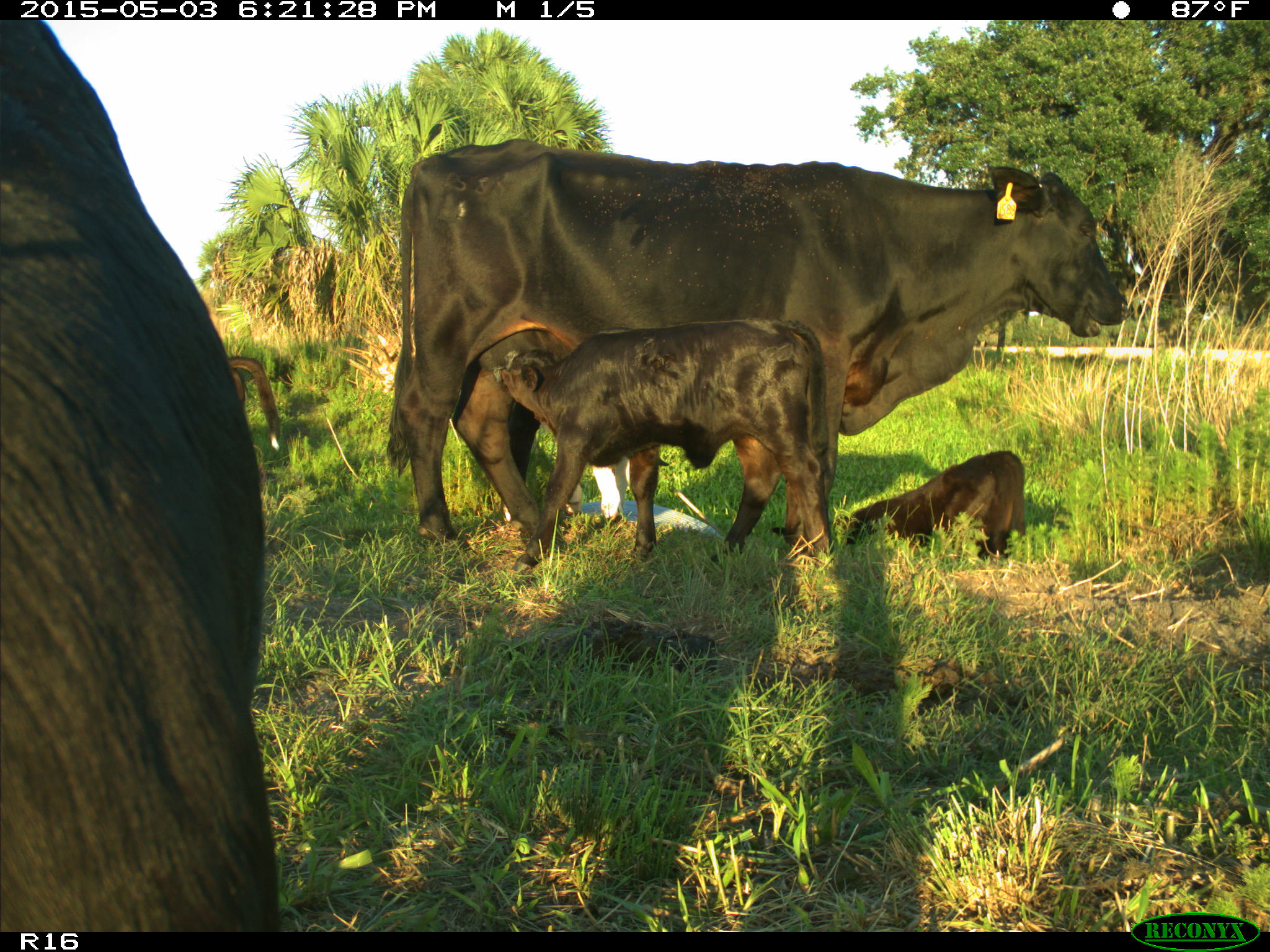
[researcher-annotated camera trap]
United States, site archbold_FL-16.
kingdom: Animalia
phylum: Chordata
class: Mammalia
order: Artiodactyla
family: Bovidae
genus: Bos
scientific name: Bos taurus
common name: domestic cow